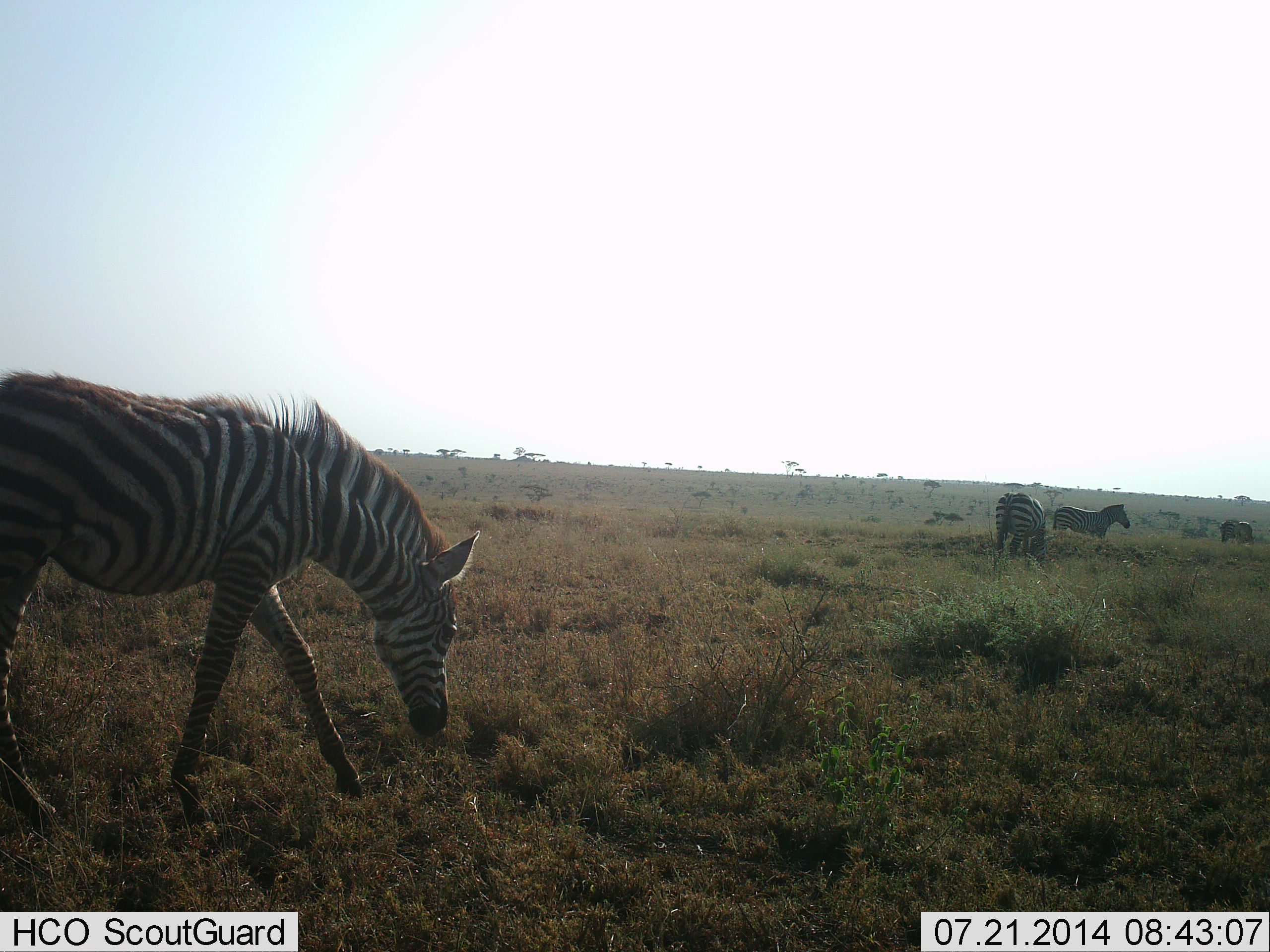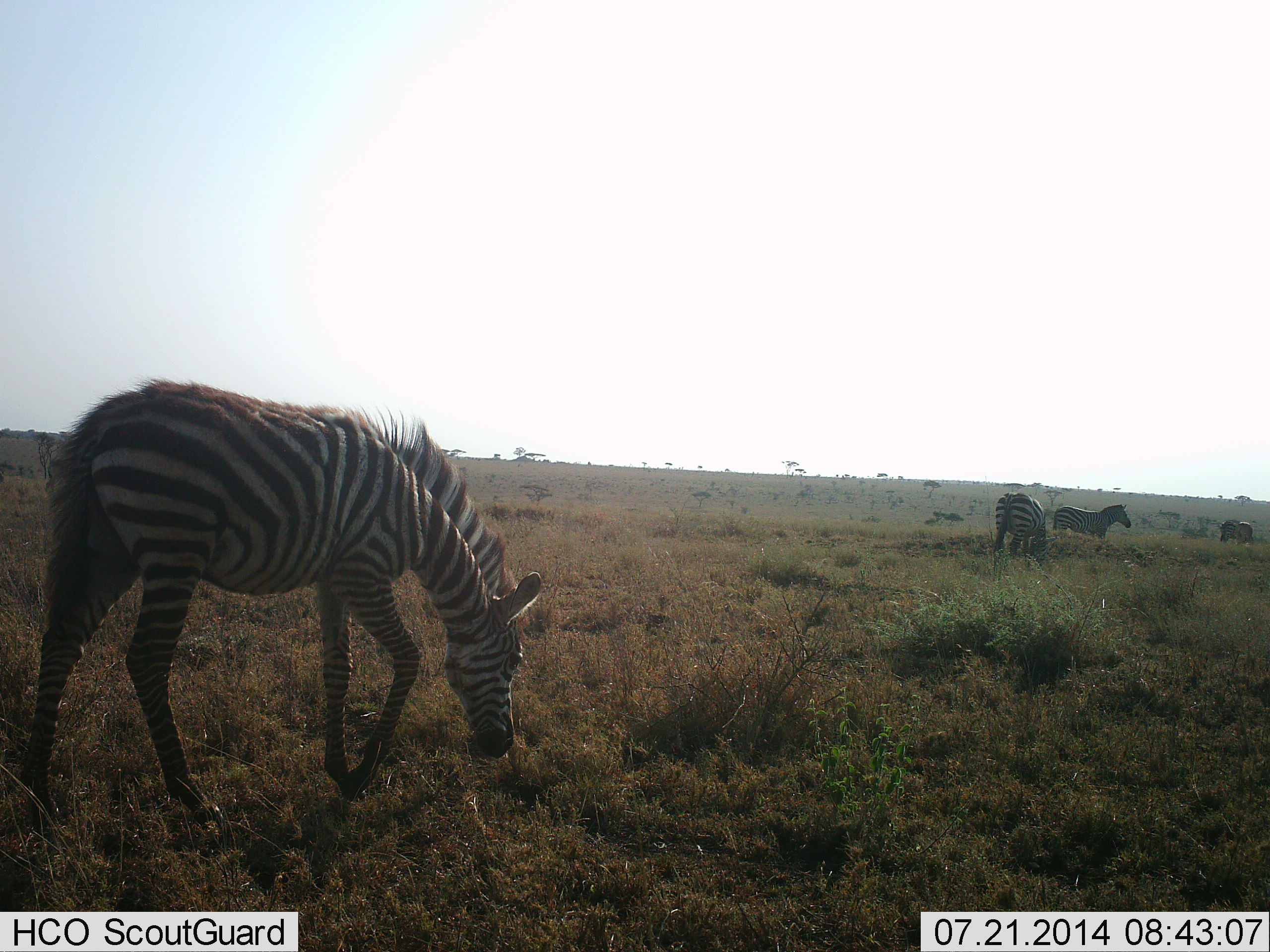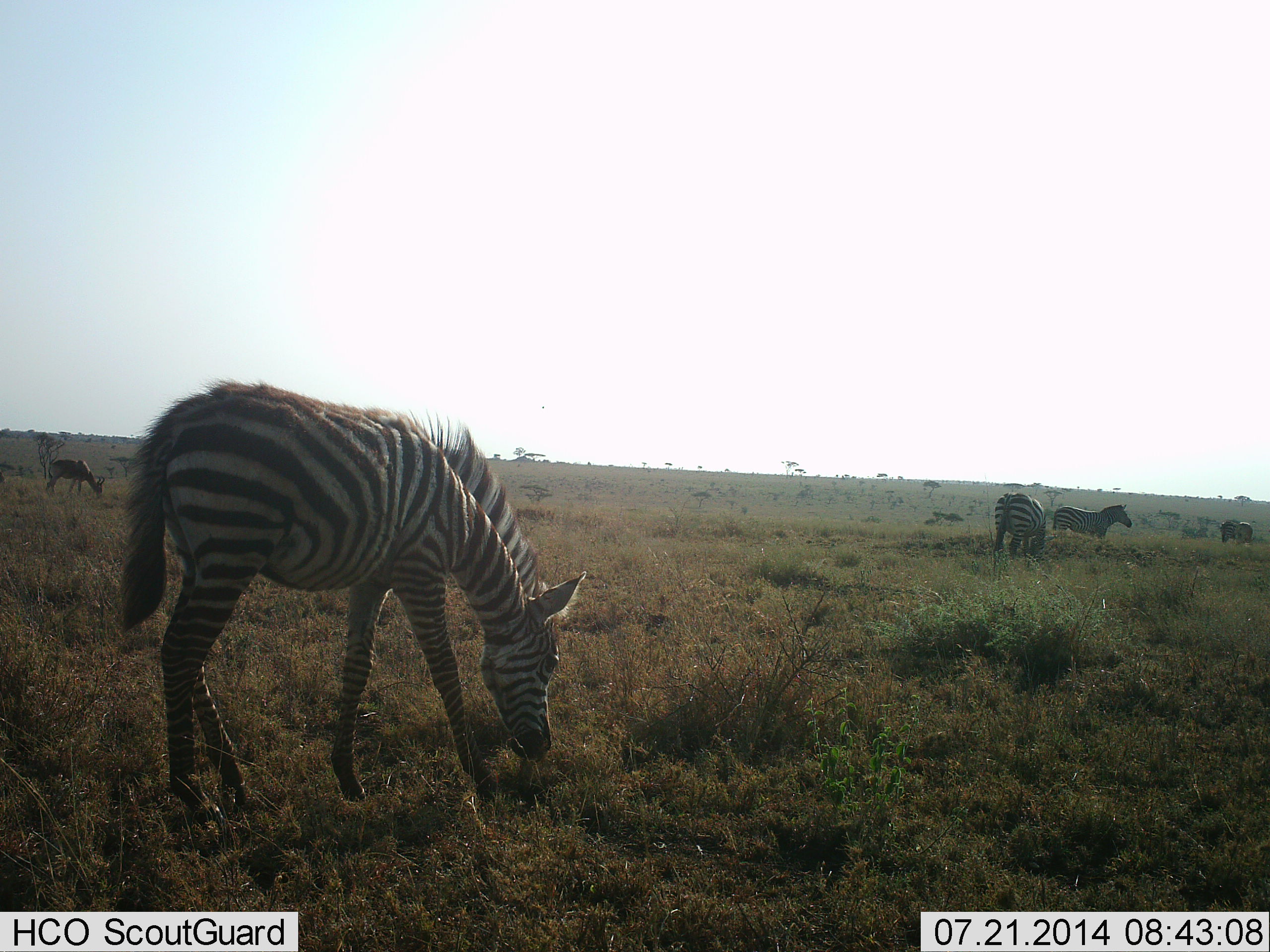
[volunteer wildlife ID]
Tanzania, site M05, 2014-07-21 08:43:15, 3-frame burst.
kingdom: Animalia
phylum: Chordata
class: Mammalia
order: Perissodactyla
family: Equidae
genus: Equus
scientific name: Equus quagga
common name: plains zebra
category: zebra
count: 4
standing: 62%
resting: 0%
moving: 62%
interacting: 0%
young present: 15%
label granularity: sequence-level